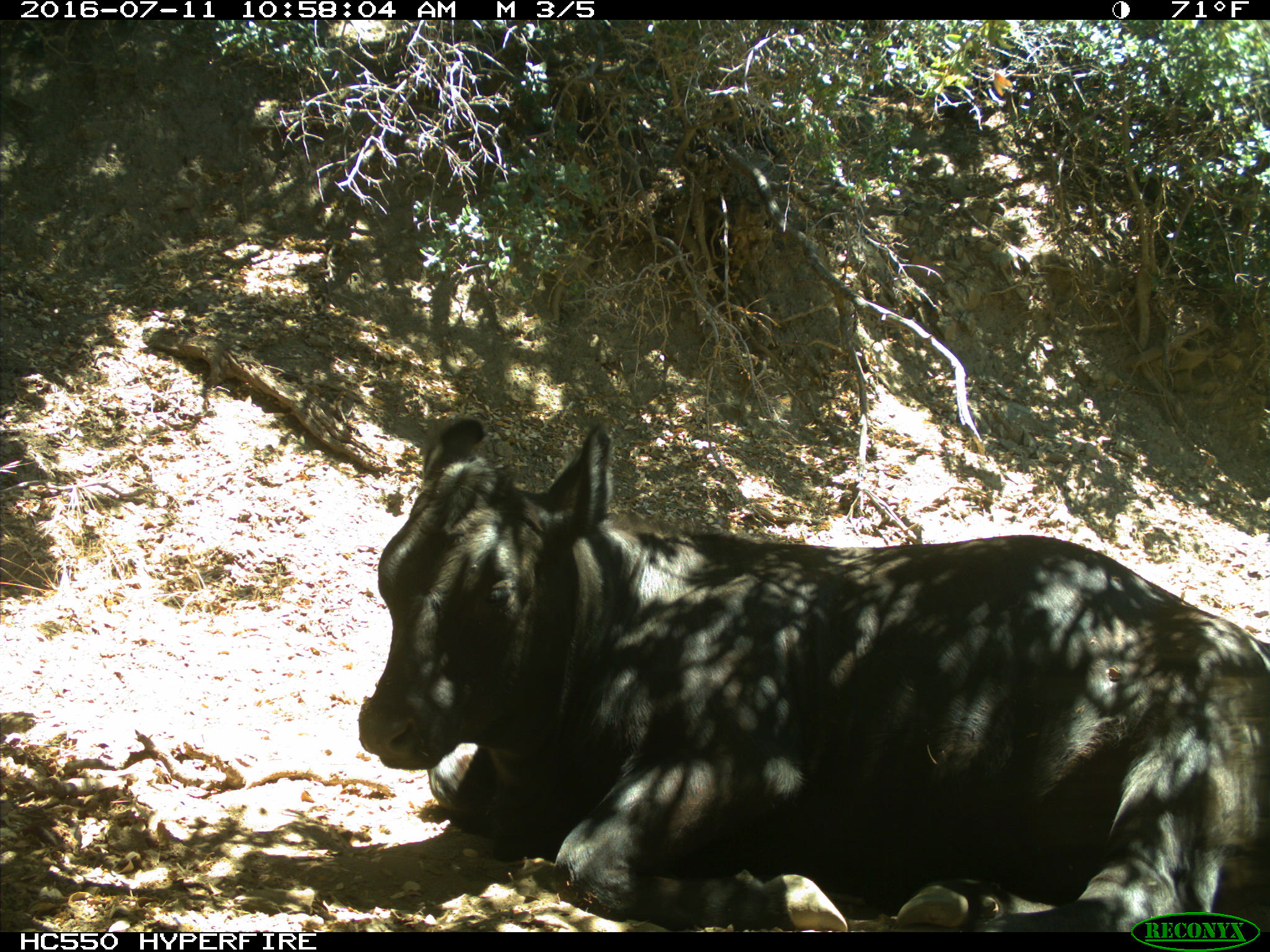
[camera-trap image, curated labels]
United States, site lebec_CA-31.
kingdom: Animalia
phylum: Chordata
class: Mammalia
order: Artiodactyla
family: Bovidae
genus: Bos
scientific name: Bos taurus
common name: domestic cow